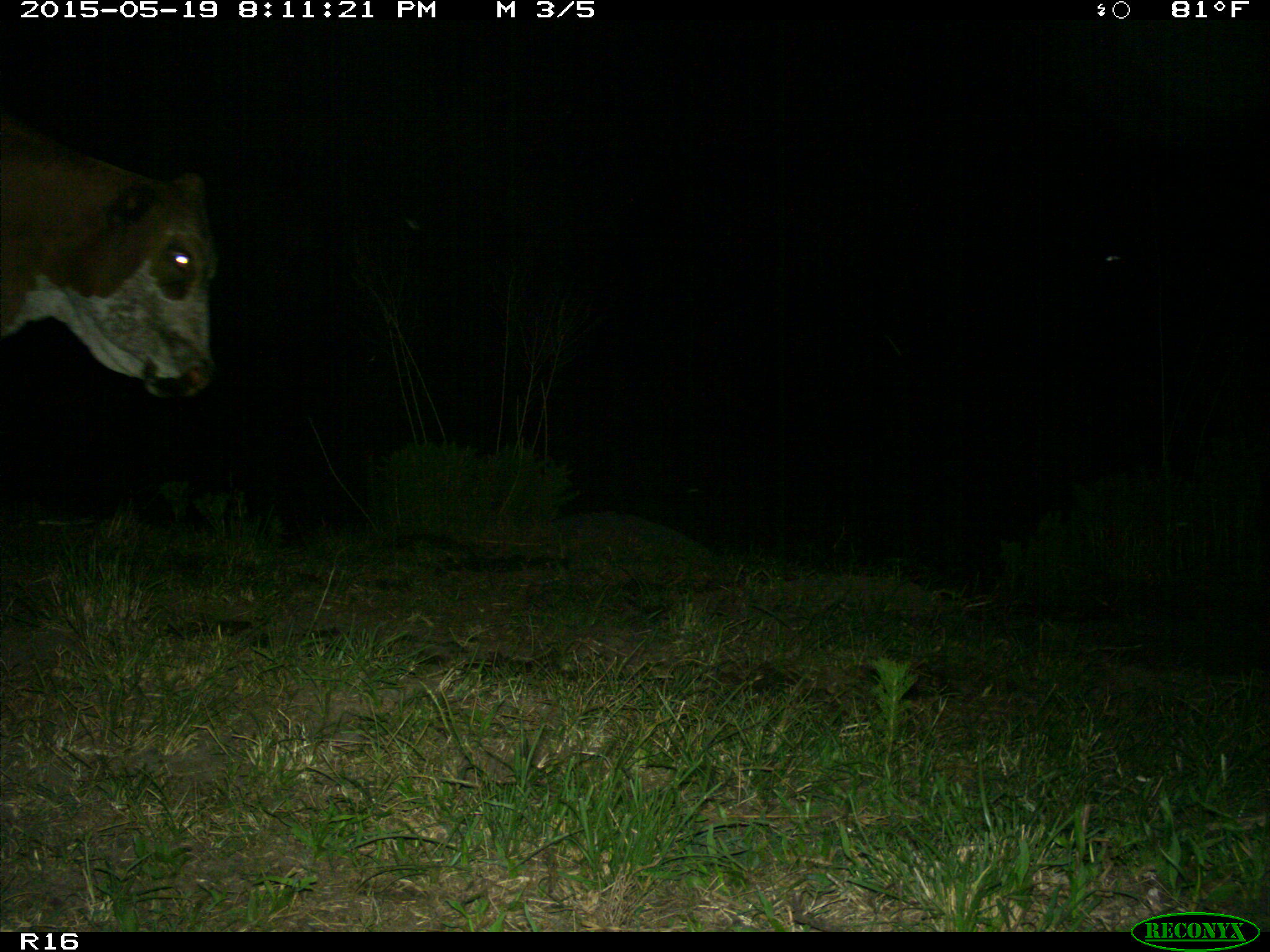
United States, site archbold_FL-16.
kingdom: Animalia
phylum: Chordata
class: Mammalia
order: Artiodactyla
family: Bovidae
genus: Bos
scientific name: Bos taurus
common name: domestic cow